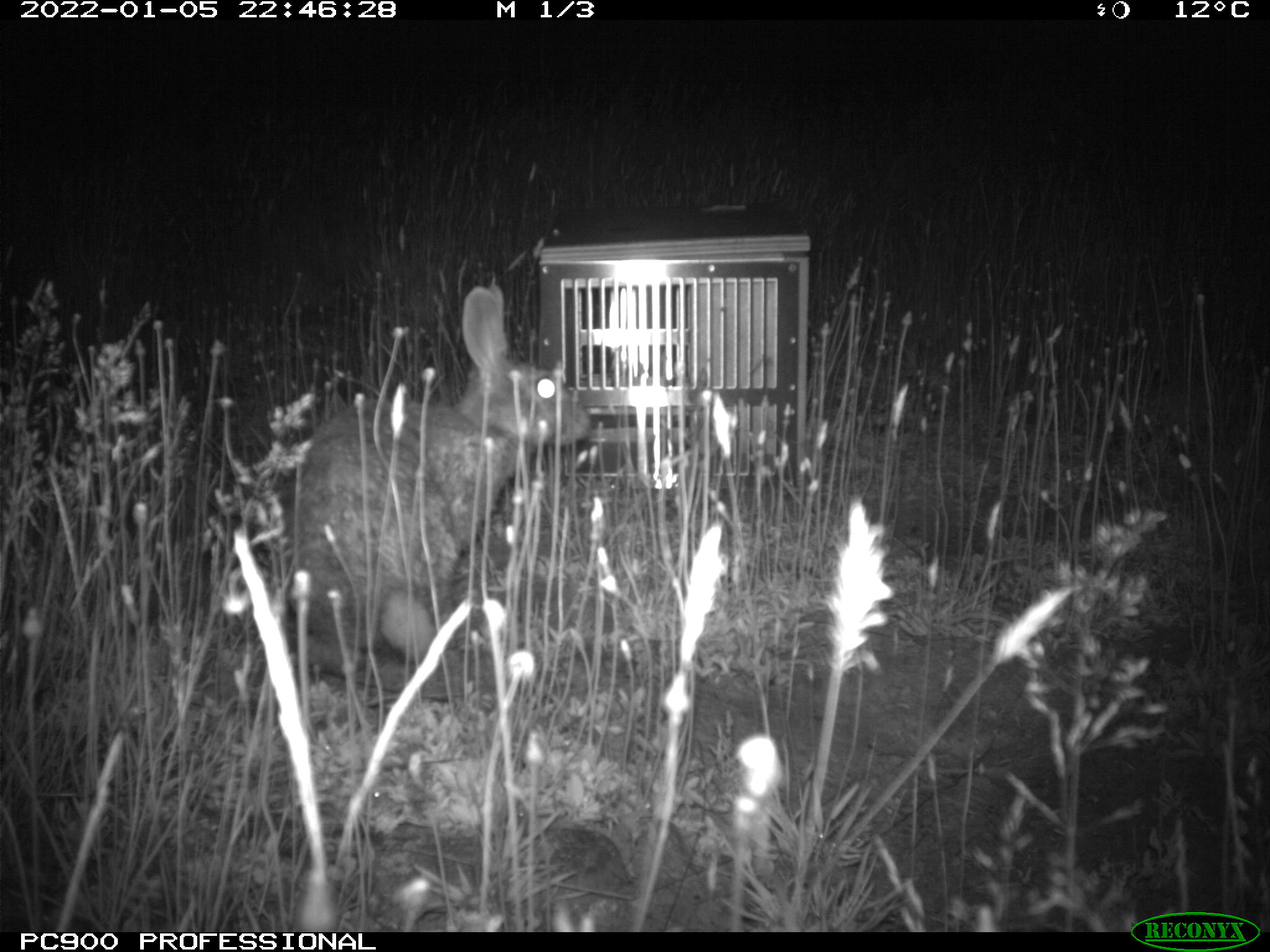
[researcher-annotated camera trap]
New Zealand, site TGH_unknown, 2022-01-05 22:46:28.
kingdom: Animalia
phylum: Chordata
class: Mammalia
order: Lagomorpha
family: Leporidae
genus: Oryctolagus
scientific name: Oryctolagus cuniculus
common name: european rabbit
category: rabbit